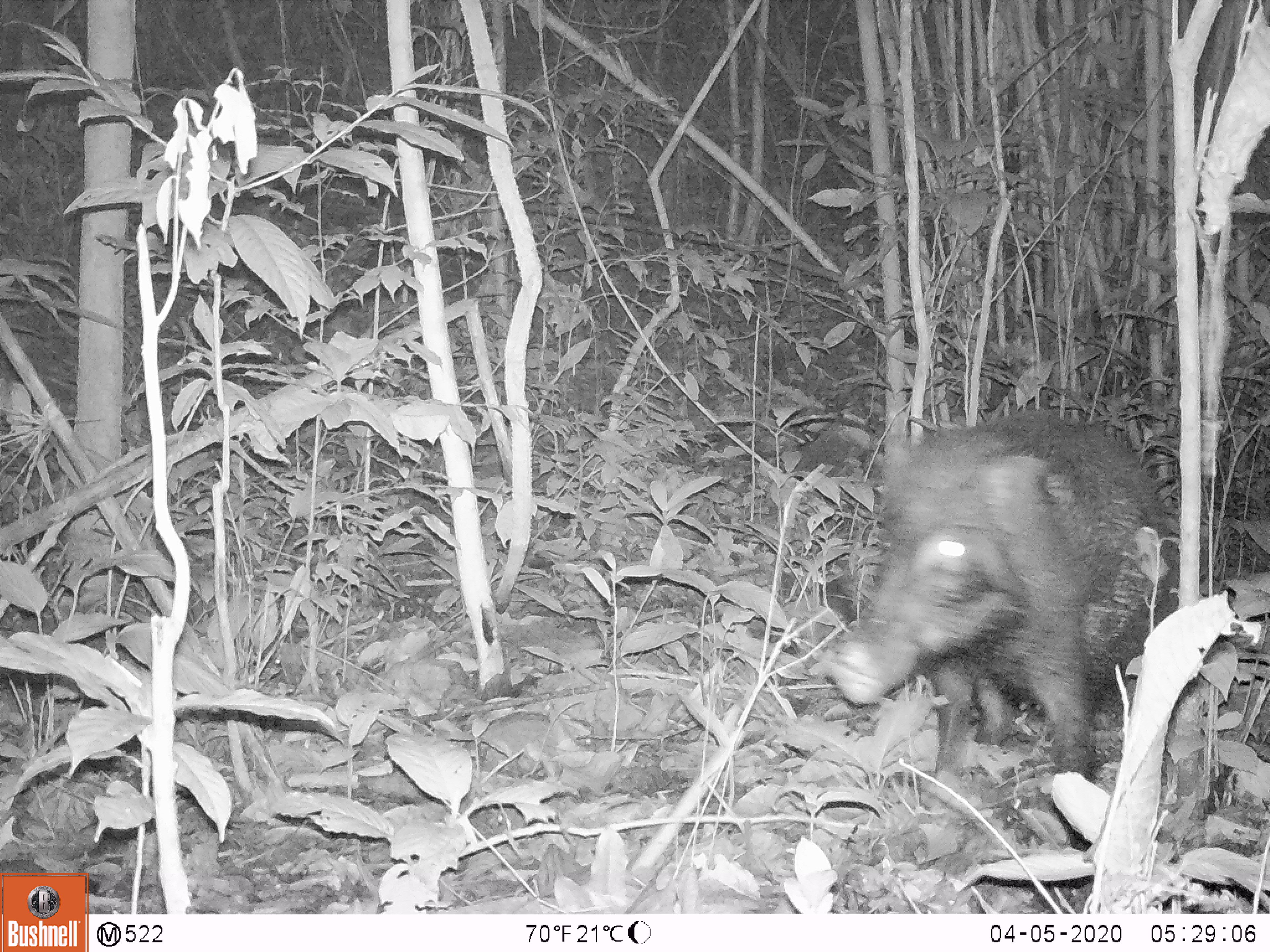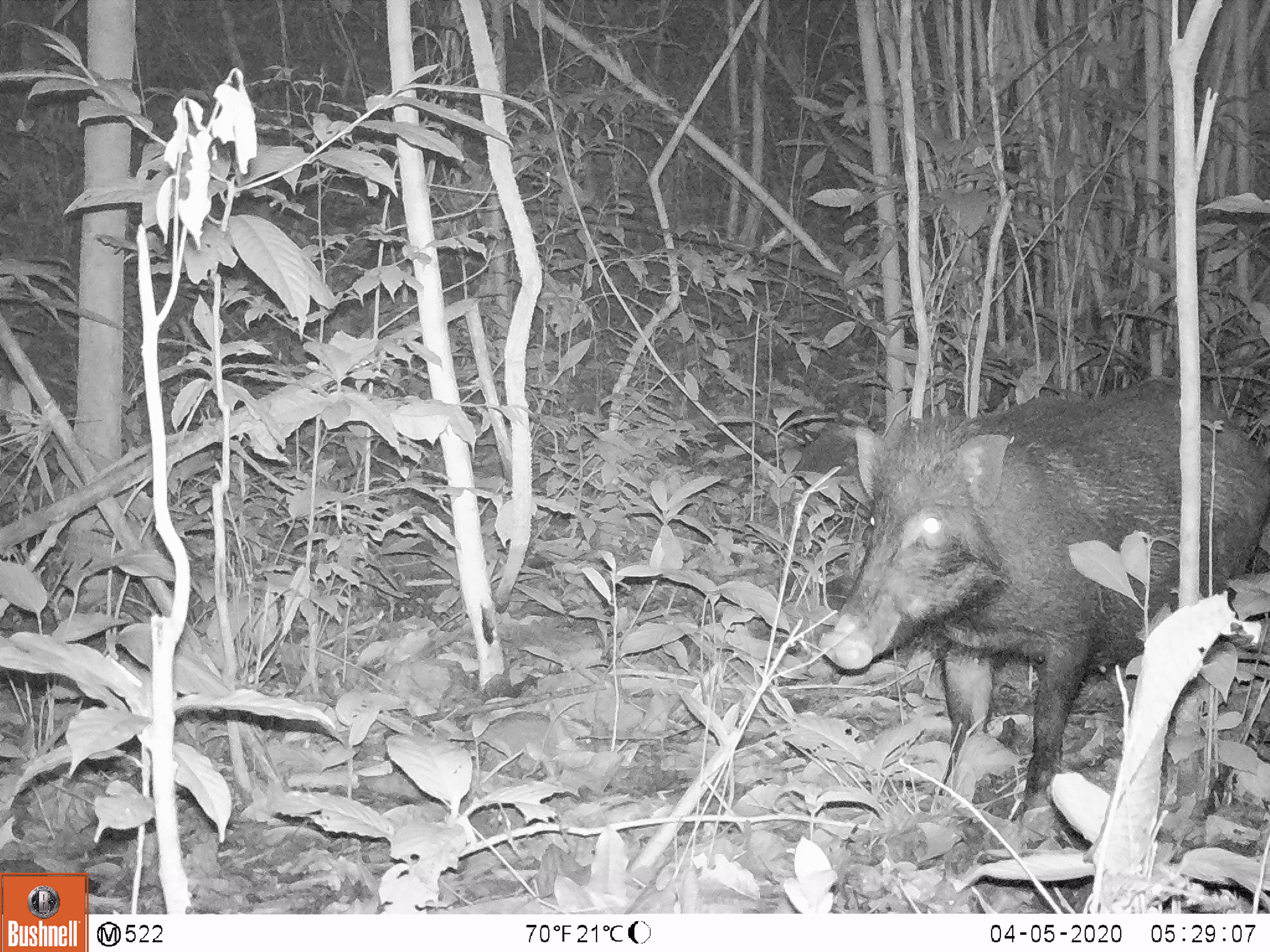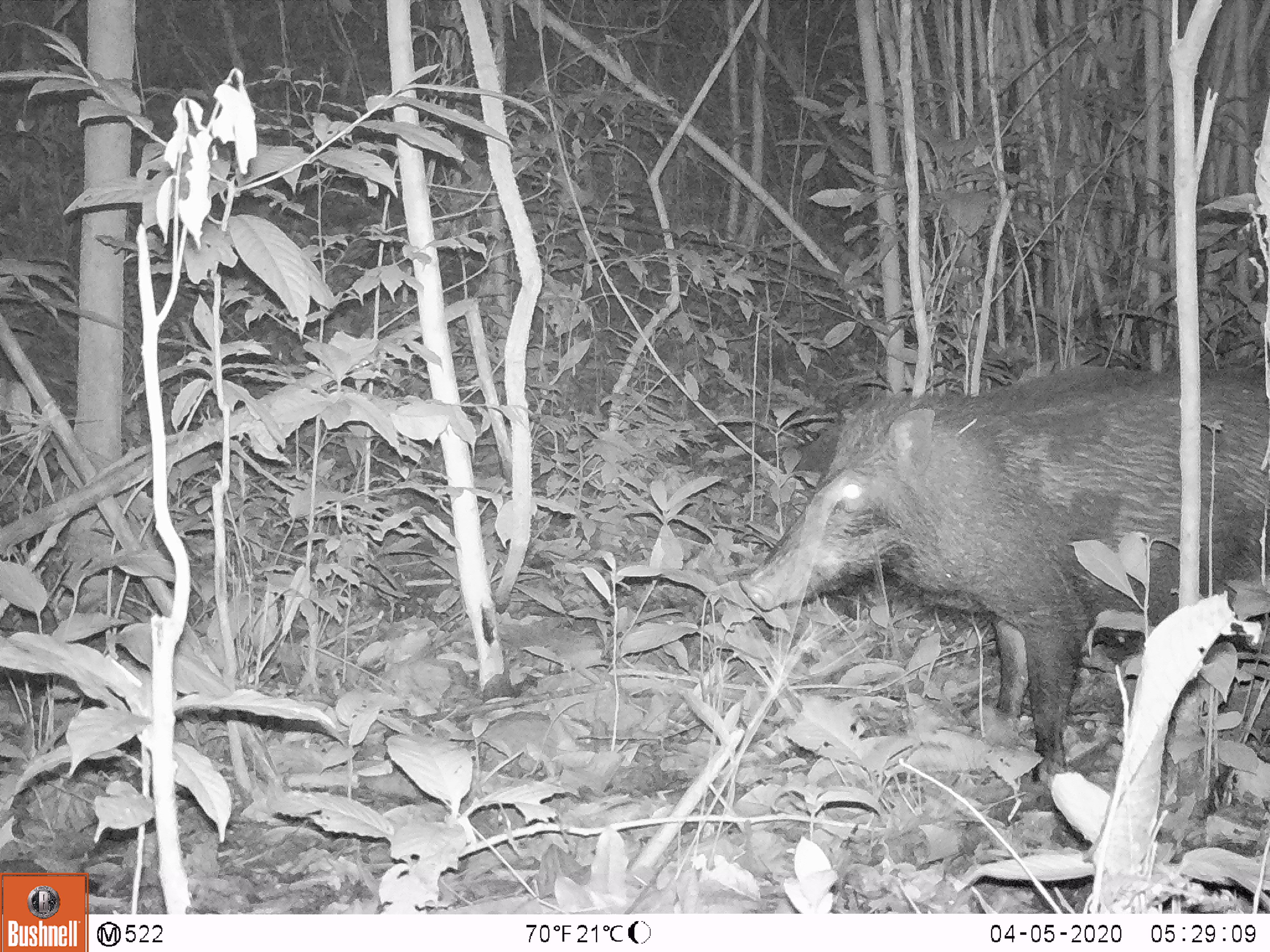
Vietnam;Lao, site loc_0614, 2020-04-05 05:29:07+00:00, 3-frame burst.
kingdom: Animalia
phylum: Chordata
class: Mammalia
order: Artiodactyla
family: Suidae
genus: Sus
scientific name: Sus scrofa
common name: eurasian wild pig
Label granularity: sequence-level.